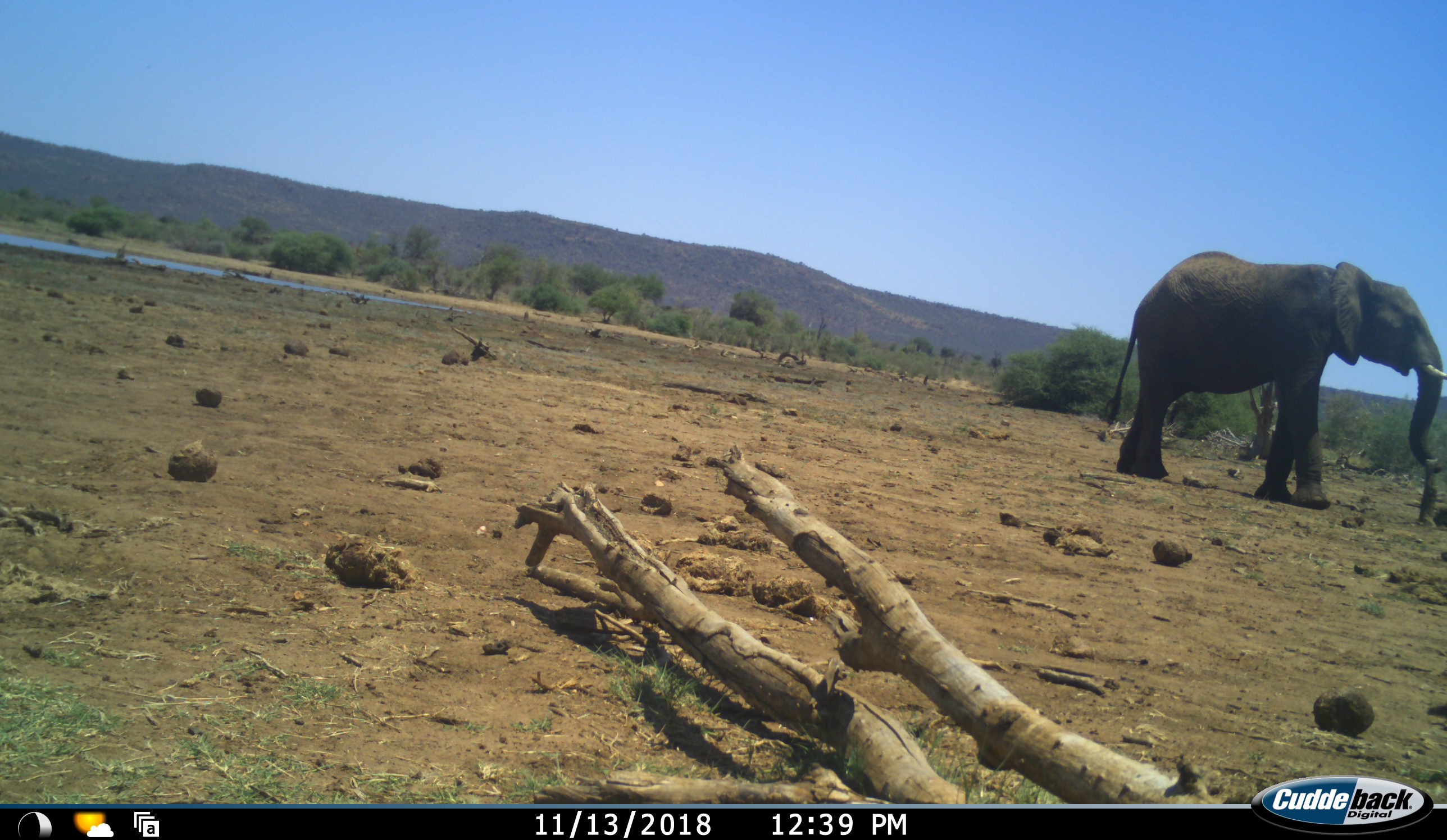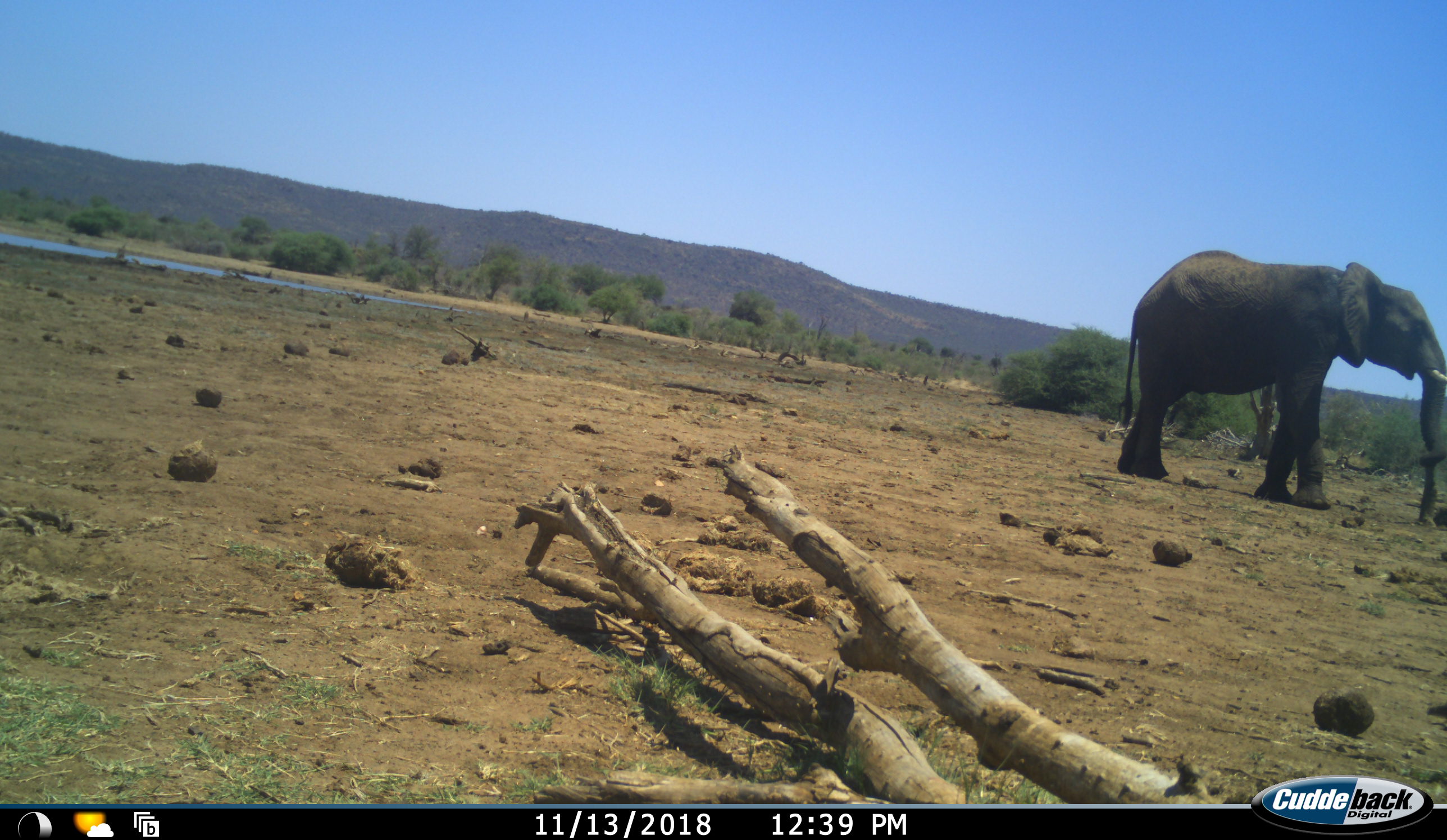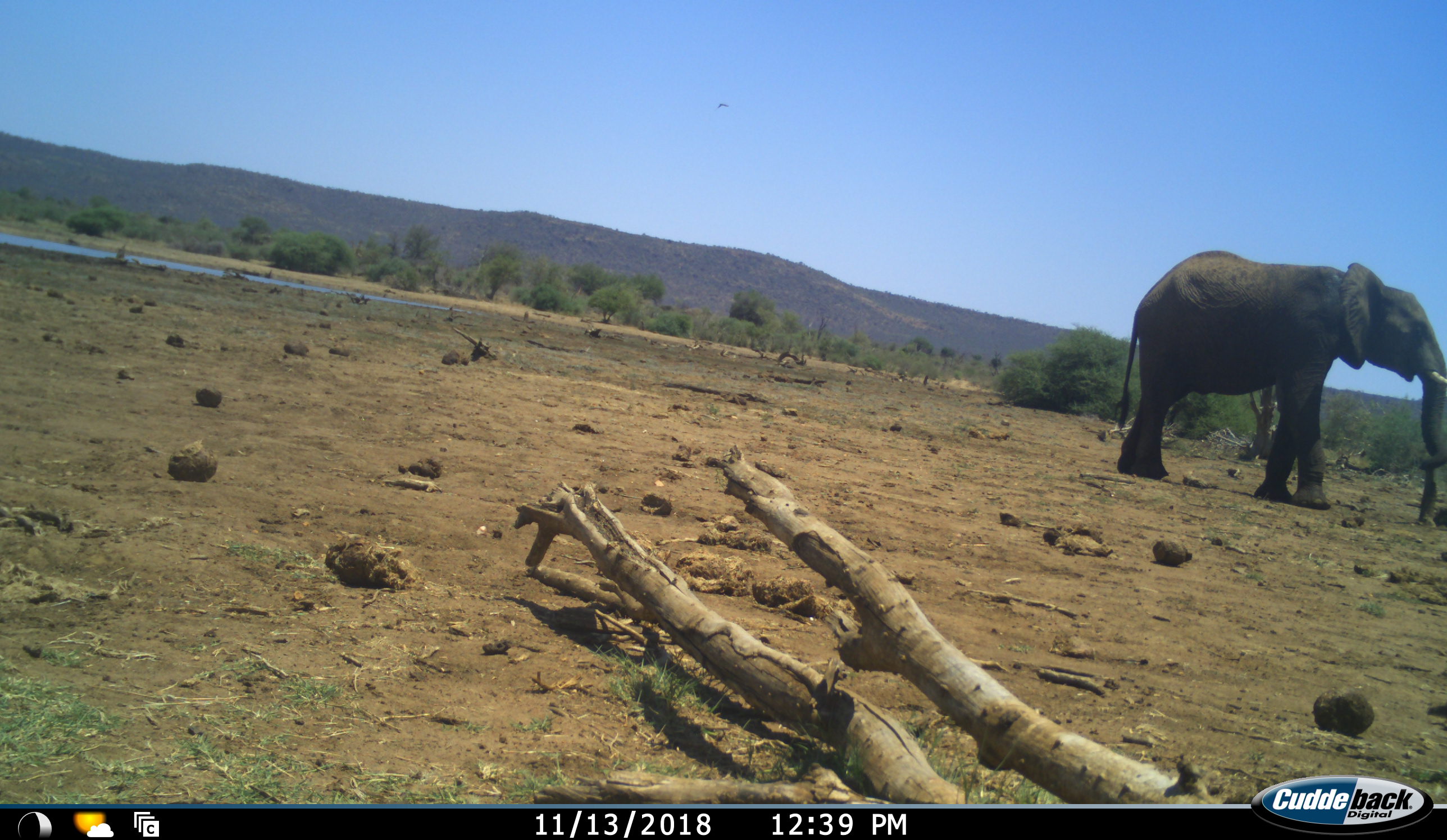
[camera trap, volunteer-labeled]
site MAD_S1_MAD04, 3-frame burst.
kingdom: Animalia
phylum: Chordata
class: Mammalia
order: Proboscidea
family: Elephantidae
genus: Loxodonta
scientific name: Loxodonta africana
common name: african bush elephant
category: elephant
Elephant (african bush elephant) (Loxodonta africana), count 1. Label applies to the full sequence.